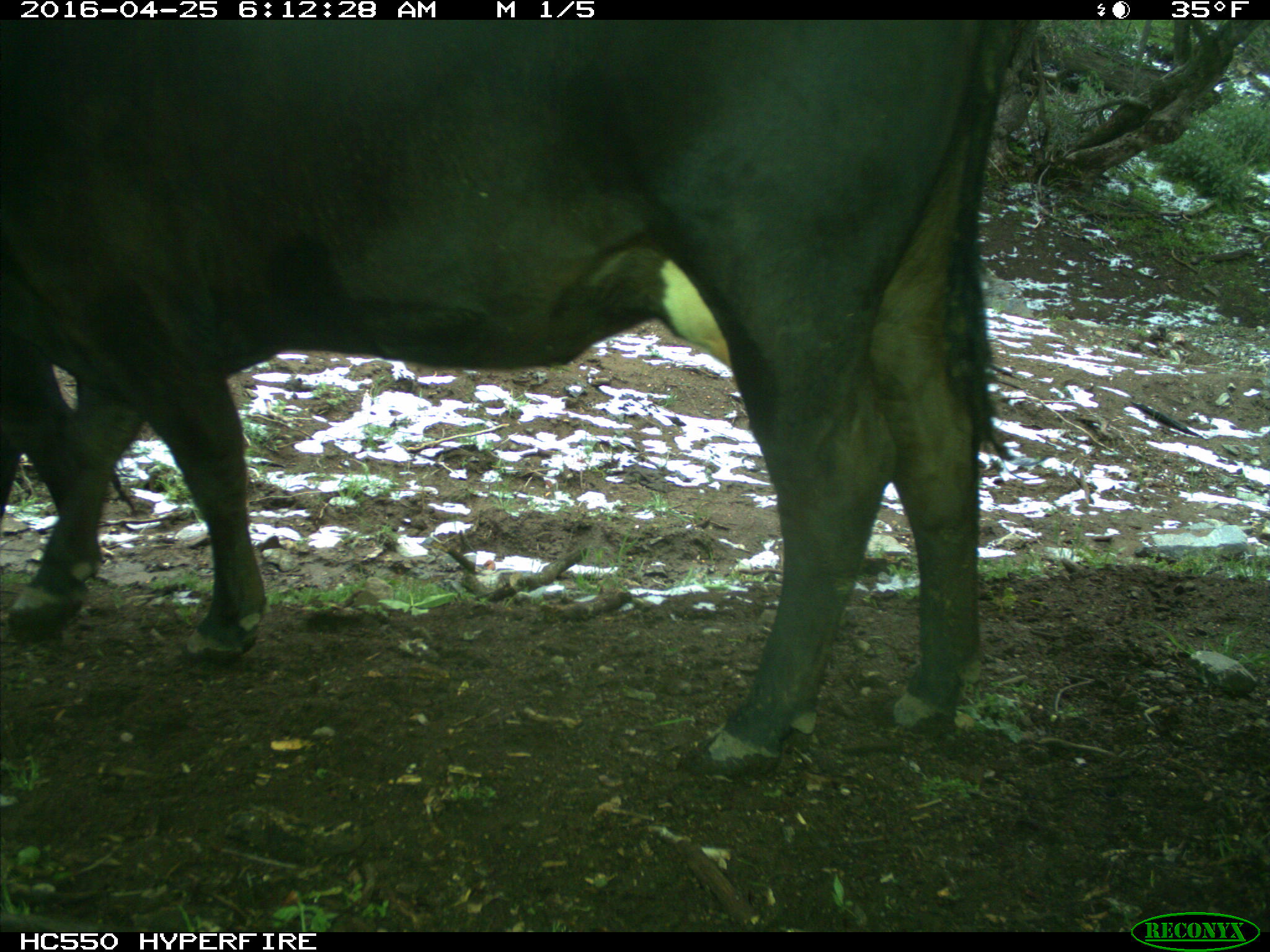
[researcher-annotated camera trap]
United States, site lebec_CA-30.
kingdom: Animalia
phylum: Chordata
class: Mammalia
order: Artiodactyla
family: Bovidae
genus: Bos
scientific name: Bos taurus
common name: domestic cow